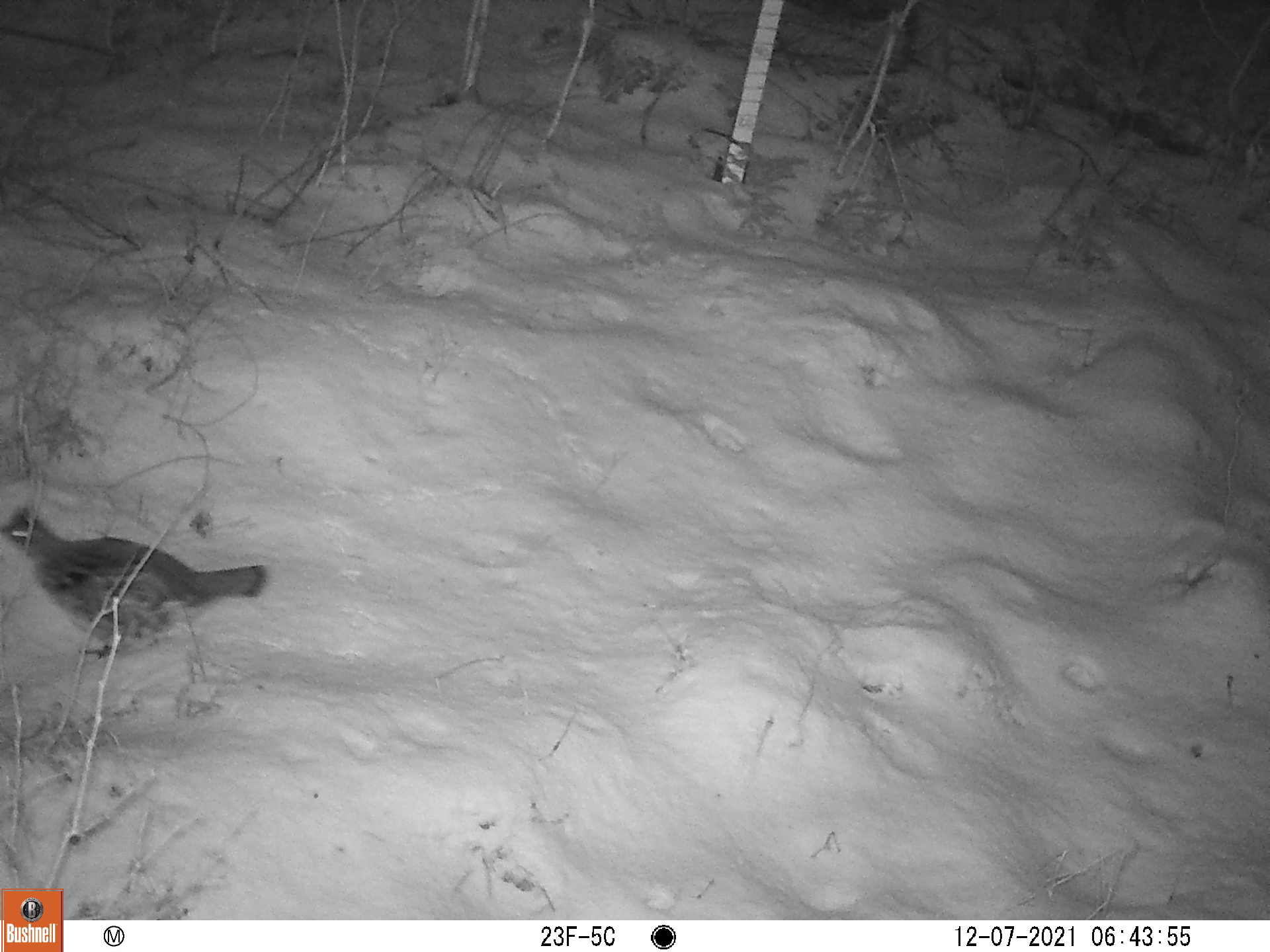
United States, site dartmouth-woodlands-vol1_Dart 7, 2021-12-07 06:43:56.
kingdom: Animalia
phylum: Chordata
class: Aves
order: Galliformes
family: Phasianidae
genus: Bonasa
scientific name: Bonasa umbellus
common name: ruffed grouse